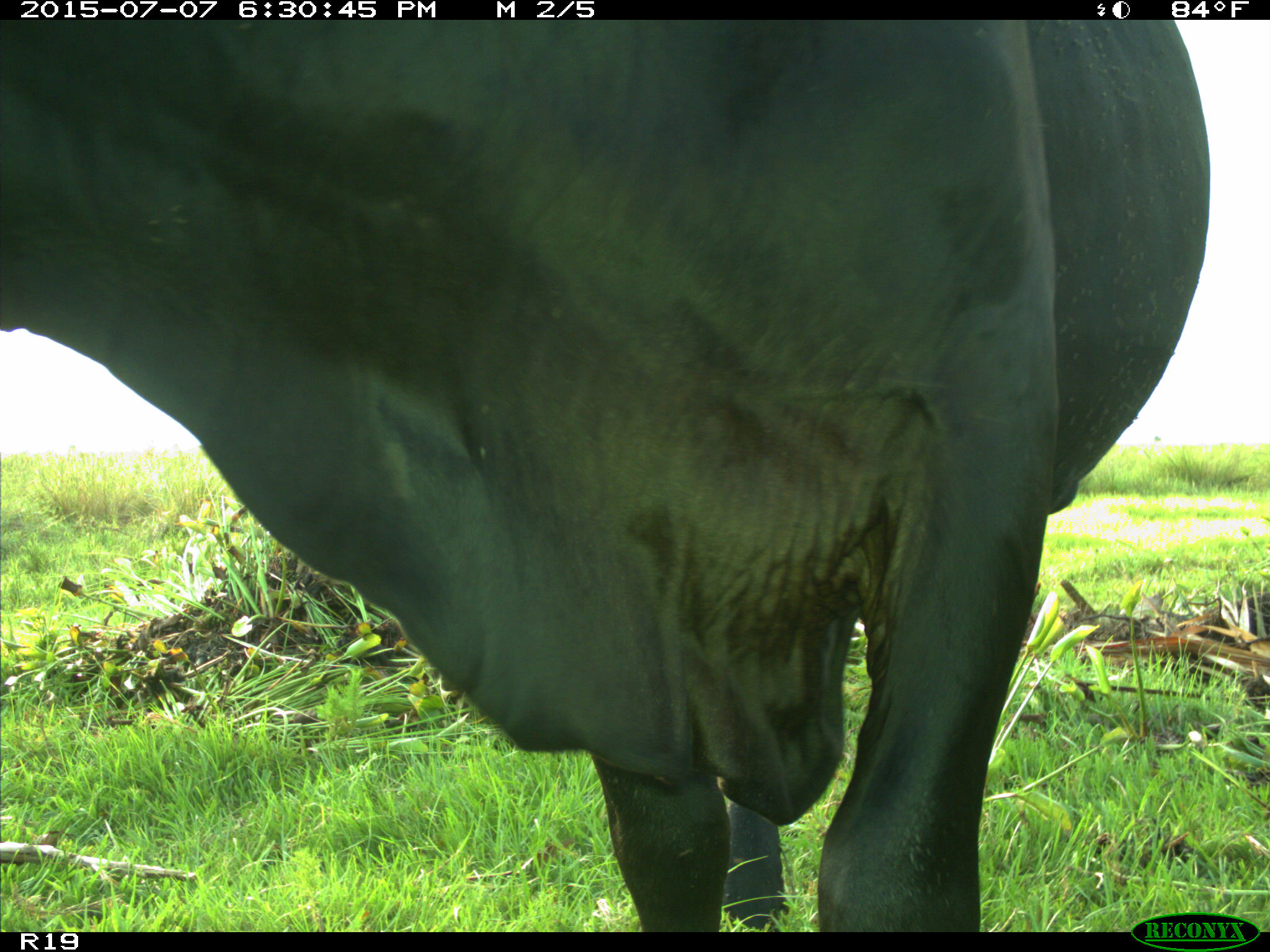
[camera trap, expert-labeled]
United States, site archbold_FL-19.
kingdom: Animalia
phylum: Chordata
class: Mammalia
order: Artiodactyla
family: Bovidae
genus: Bos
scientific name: Bos taurus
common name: domestic cow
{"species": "Bos taurus (domestic cow)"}